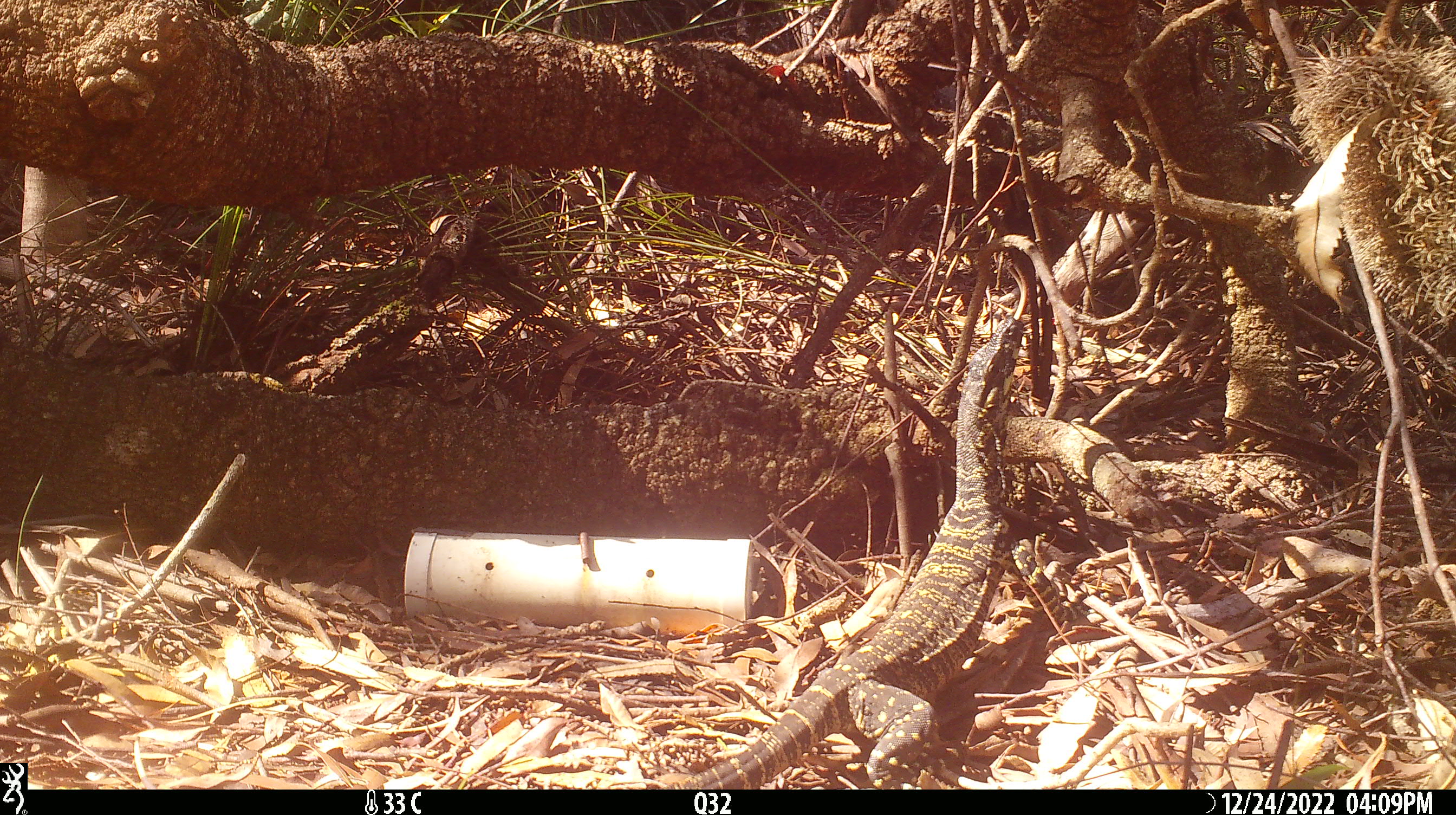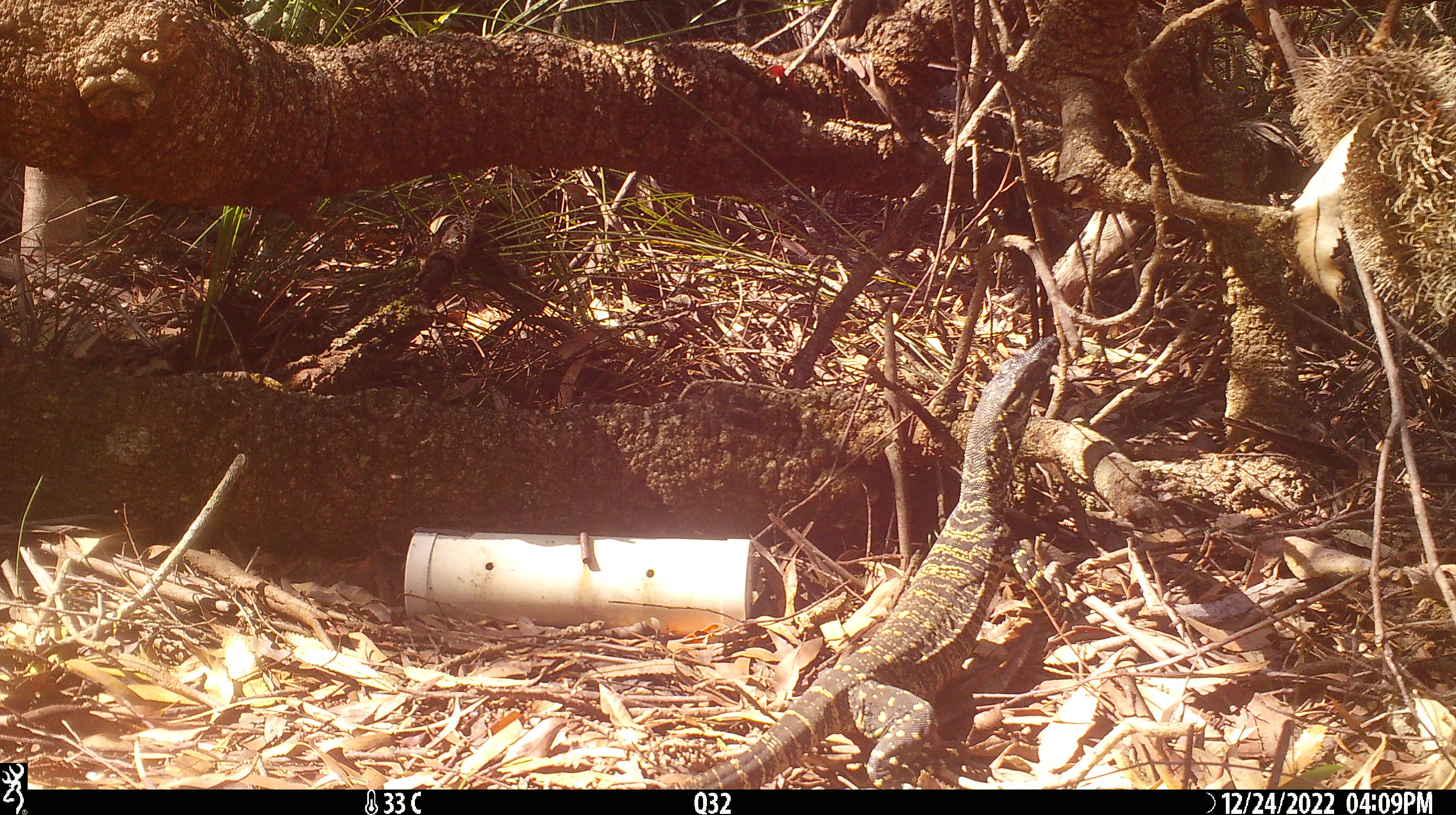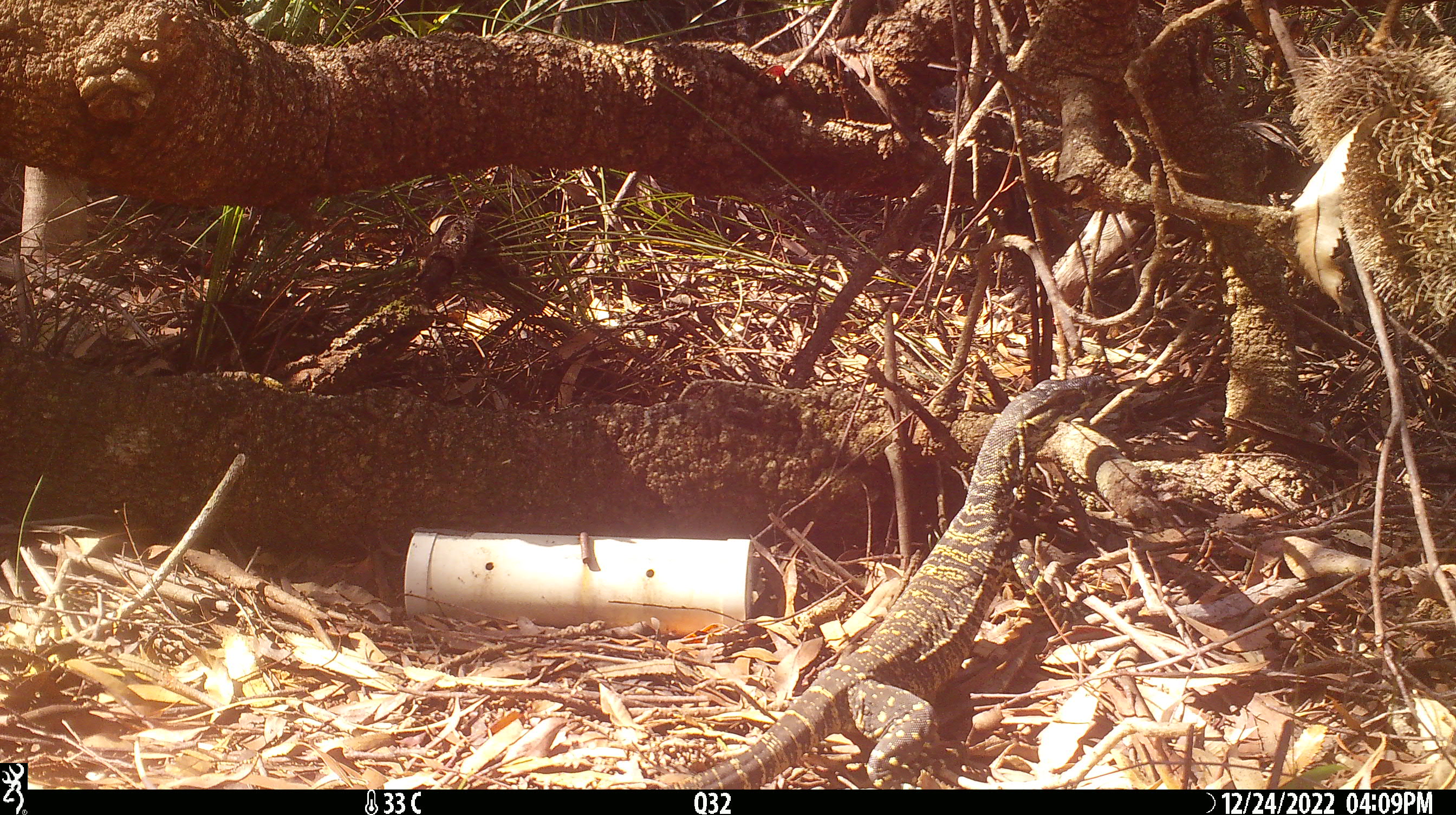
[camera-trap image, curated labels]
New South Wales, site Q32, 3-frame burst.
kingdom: Animalia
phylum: Chordata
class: Reptilia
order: Squamata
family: Varanidae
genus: Varanus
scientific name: Varanus varius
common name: lace monitor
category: goanna